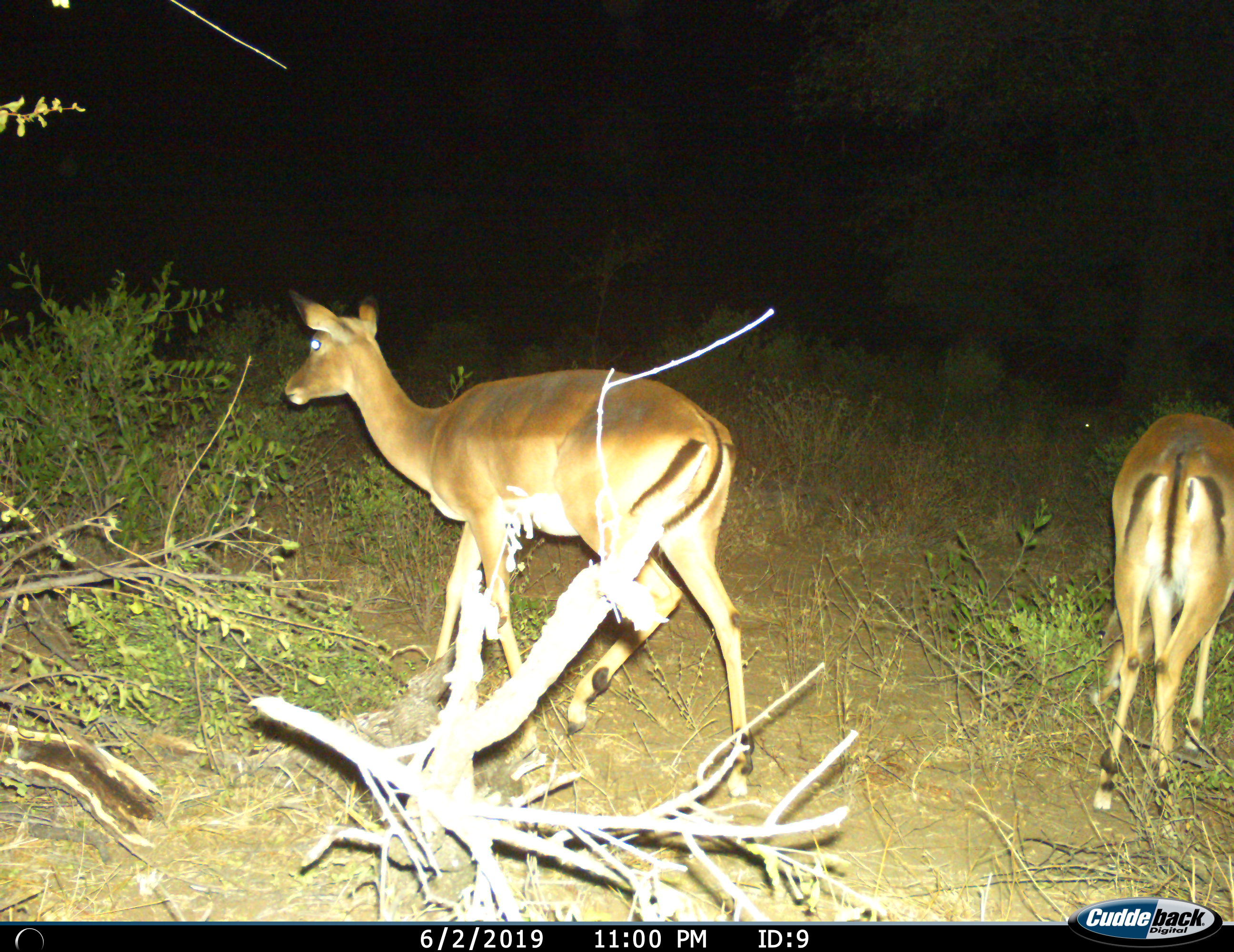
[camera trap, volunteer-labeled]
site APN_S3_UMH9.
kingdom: Animalia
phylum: Chordata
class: Mammalia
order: Artiodactyla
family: Bovidae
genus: Aepyceros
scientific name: Aepyceros melampus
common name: impala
Impala (Aepyceros melampus), count 2. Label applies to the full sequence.